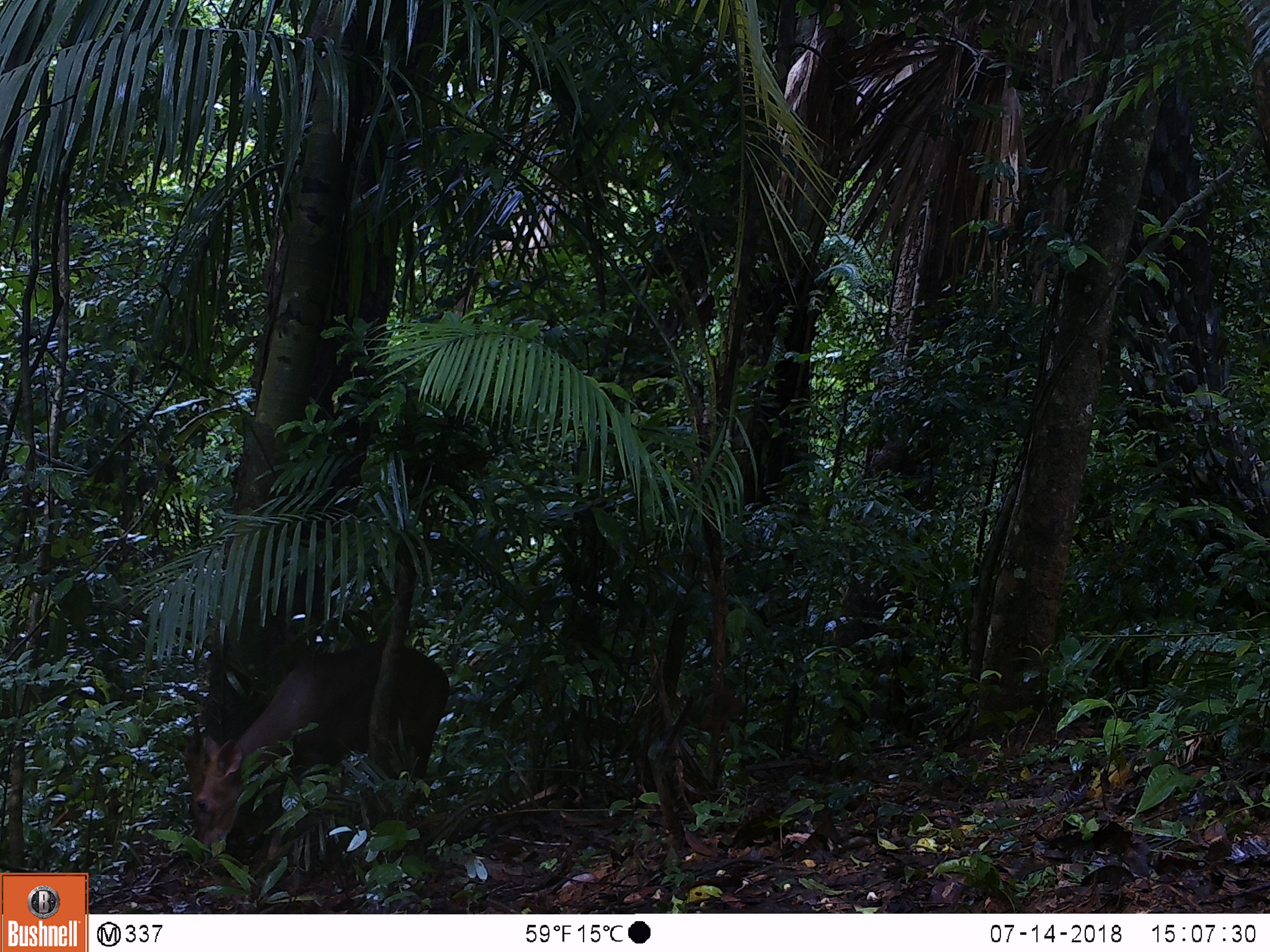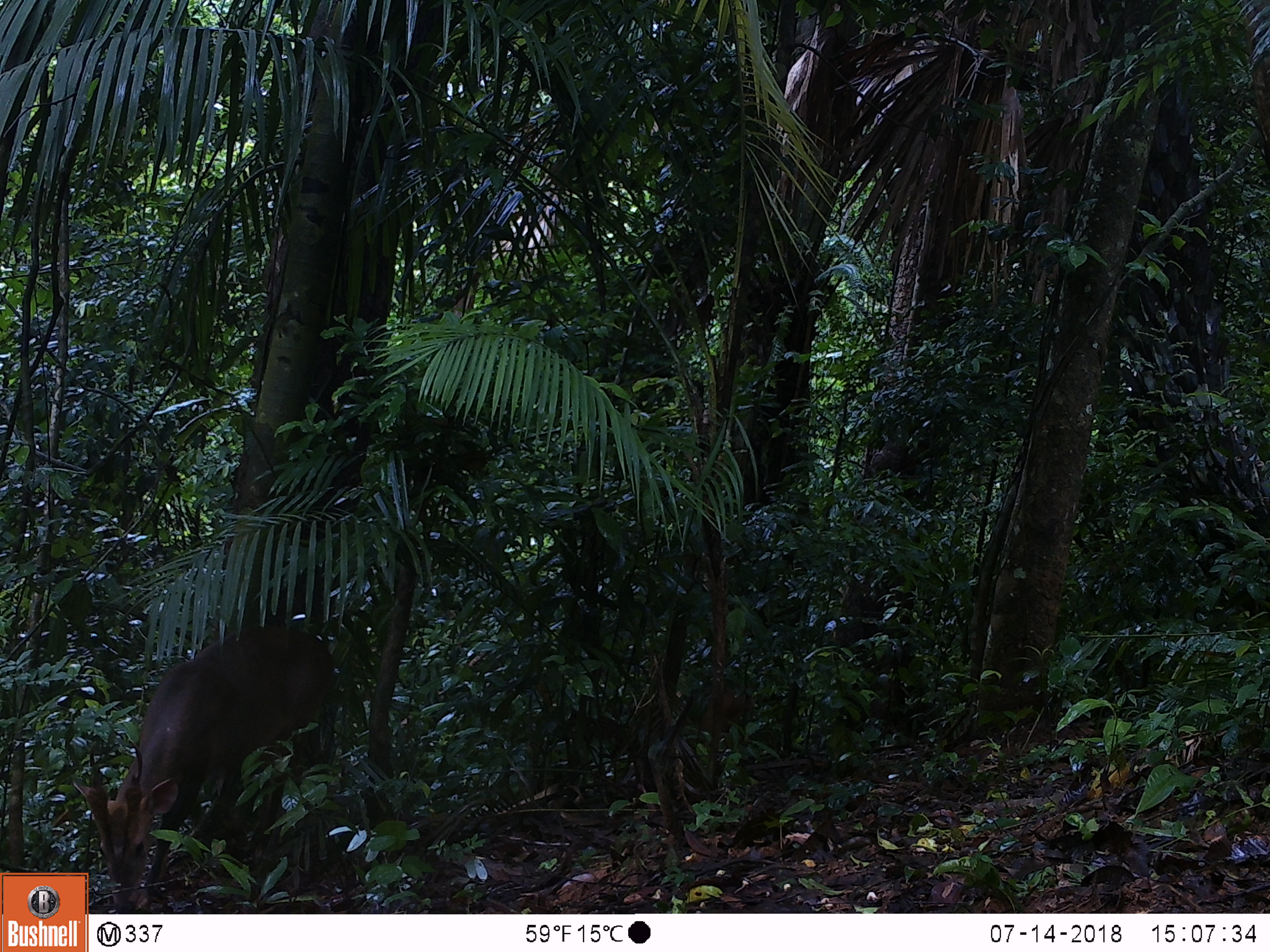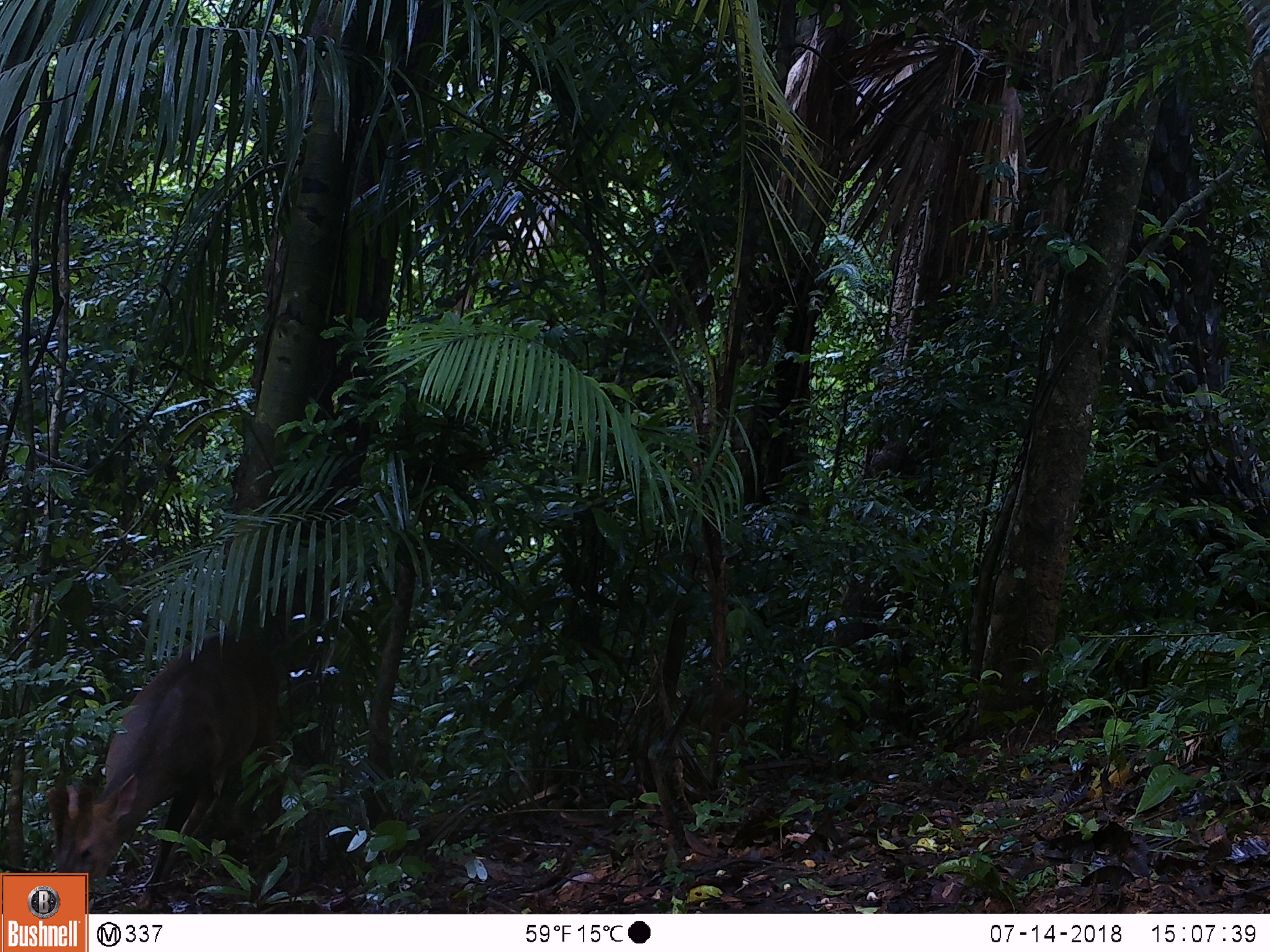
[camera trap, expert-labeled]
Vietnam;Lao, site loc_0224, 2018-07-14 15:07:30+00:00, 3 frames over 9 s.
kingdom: Animalia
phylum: Chordata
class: Mammalia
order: Artiodactyla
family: Cervidae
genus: Muntiacus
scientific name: Muntiacus vuquangensis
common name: large-antlered muntjac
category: large antlered muntjac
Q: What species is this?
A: Large antlered muntjac (large-antlered muntjac) (Muntiacus vuquangensis).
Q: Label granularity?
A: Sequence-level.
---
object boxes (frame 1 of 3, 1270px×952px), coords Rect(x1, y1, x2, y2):
large antlered muntjac: Rect(183, 639, 451, 862)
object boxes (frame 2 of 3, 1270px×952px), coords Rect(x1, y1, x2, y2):
large antlered muntjac: Rect(72, 624, 344, 914)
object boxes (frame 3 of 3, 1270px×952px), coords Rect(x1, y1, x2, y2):
large antlered muntjac: Rect(42, 630, 283, 909)